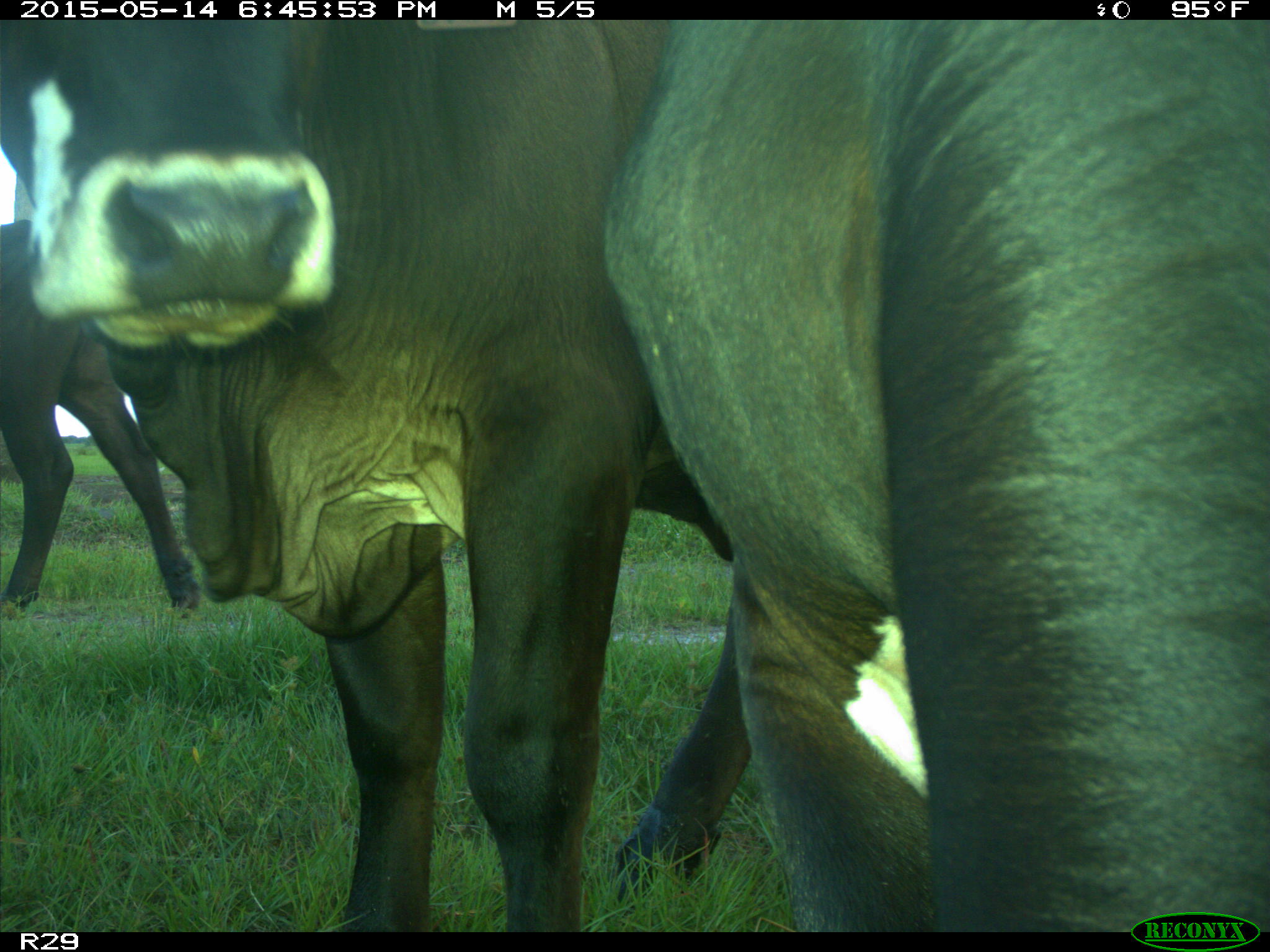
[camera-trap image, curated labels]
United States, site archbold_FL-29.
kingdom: Animalia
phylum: Chordata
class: Mammalia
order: Artiodactyla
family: Bovidae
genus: Bos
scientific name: Bos taurus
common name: domestic cow